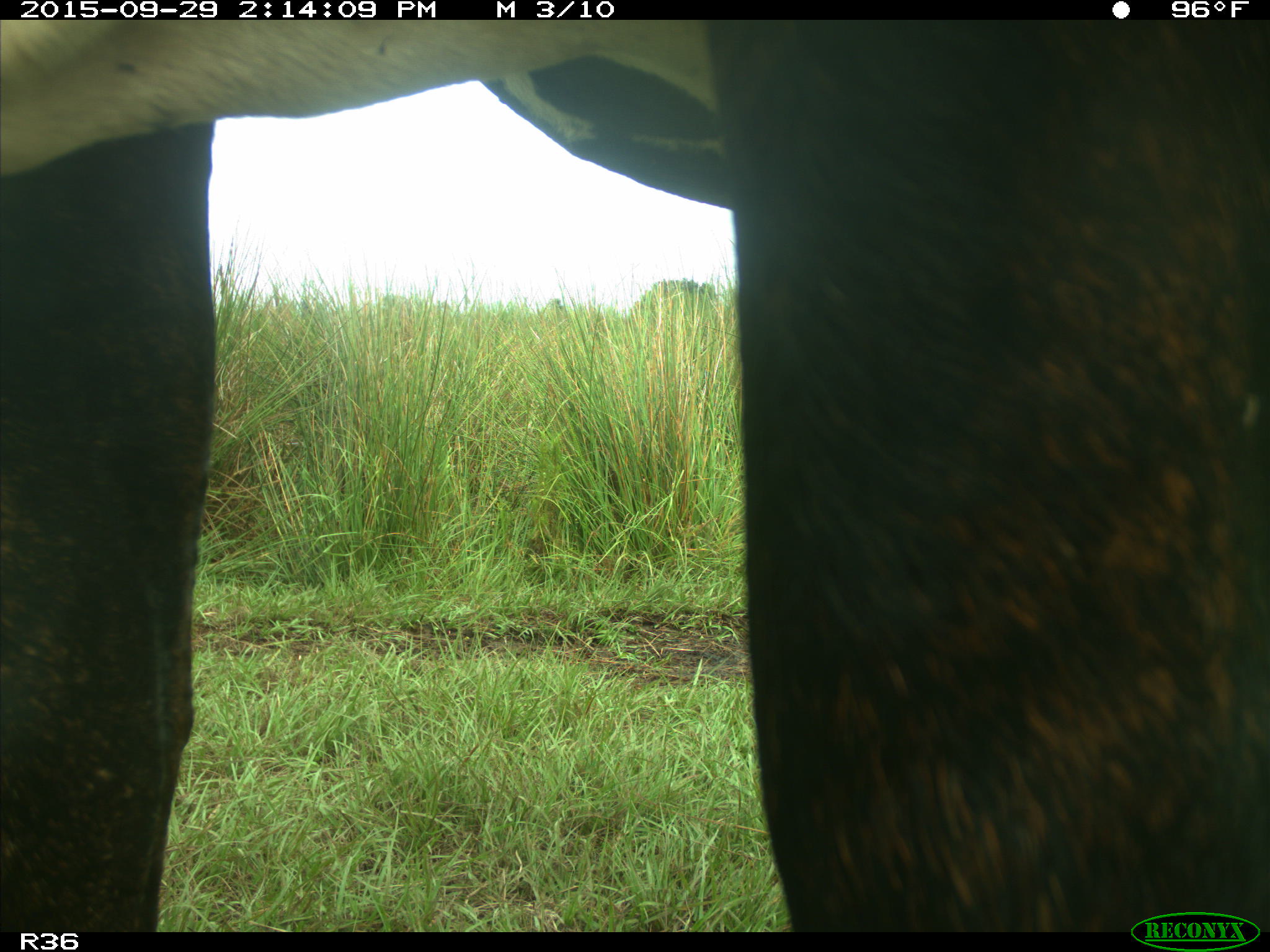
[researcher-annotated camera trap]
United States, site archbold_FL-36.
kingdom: Animalia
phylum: Chordata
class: Mammalia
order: Artiodactyla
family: Bovidae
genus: Bos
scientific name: Bos taurus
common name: domestic cow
Bos taurus (domestic cow).